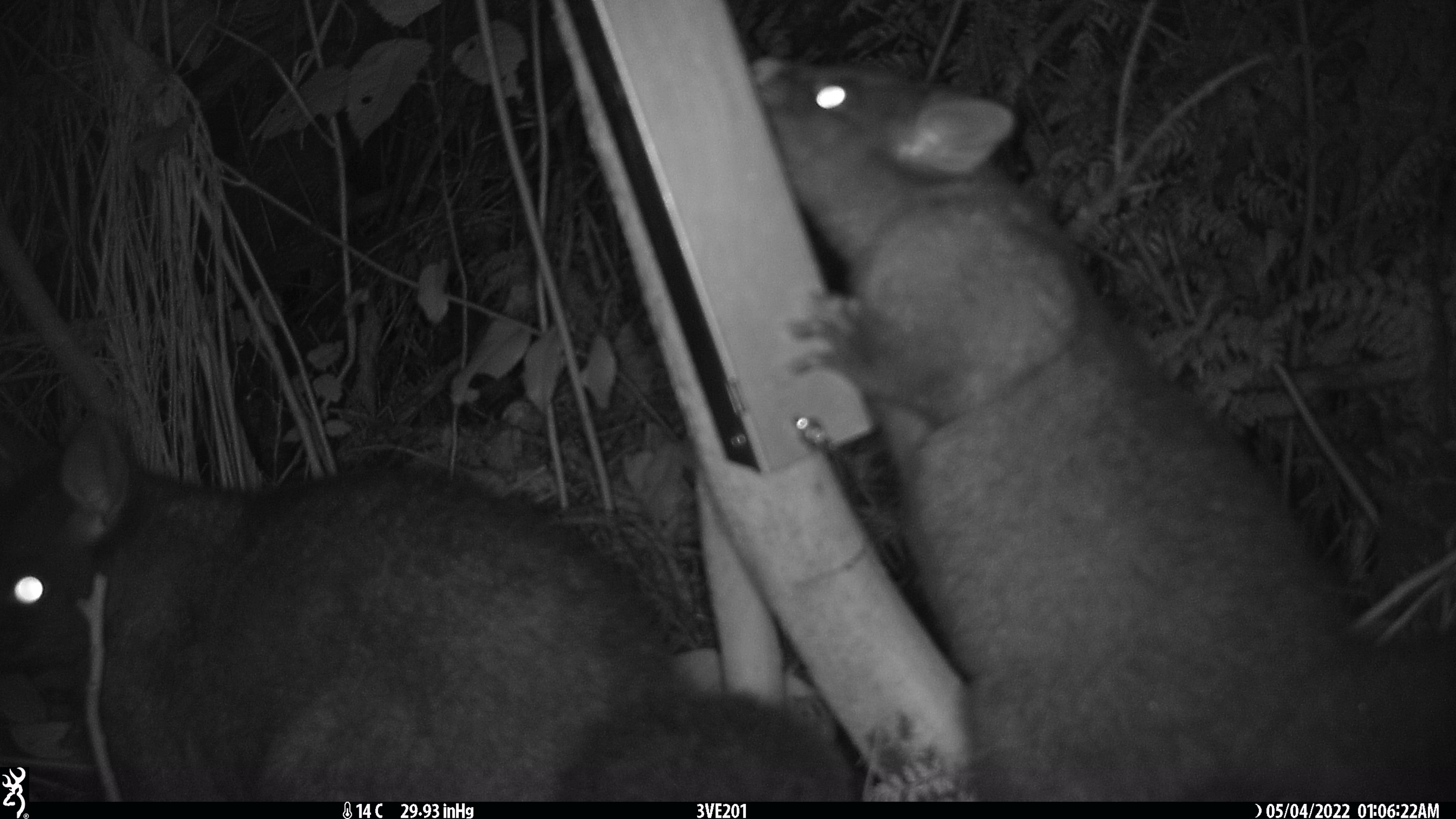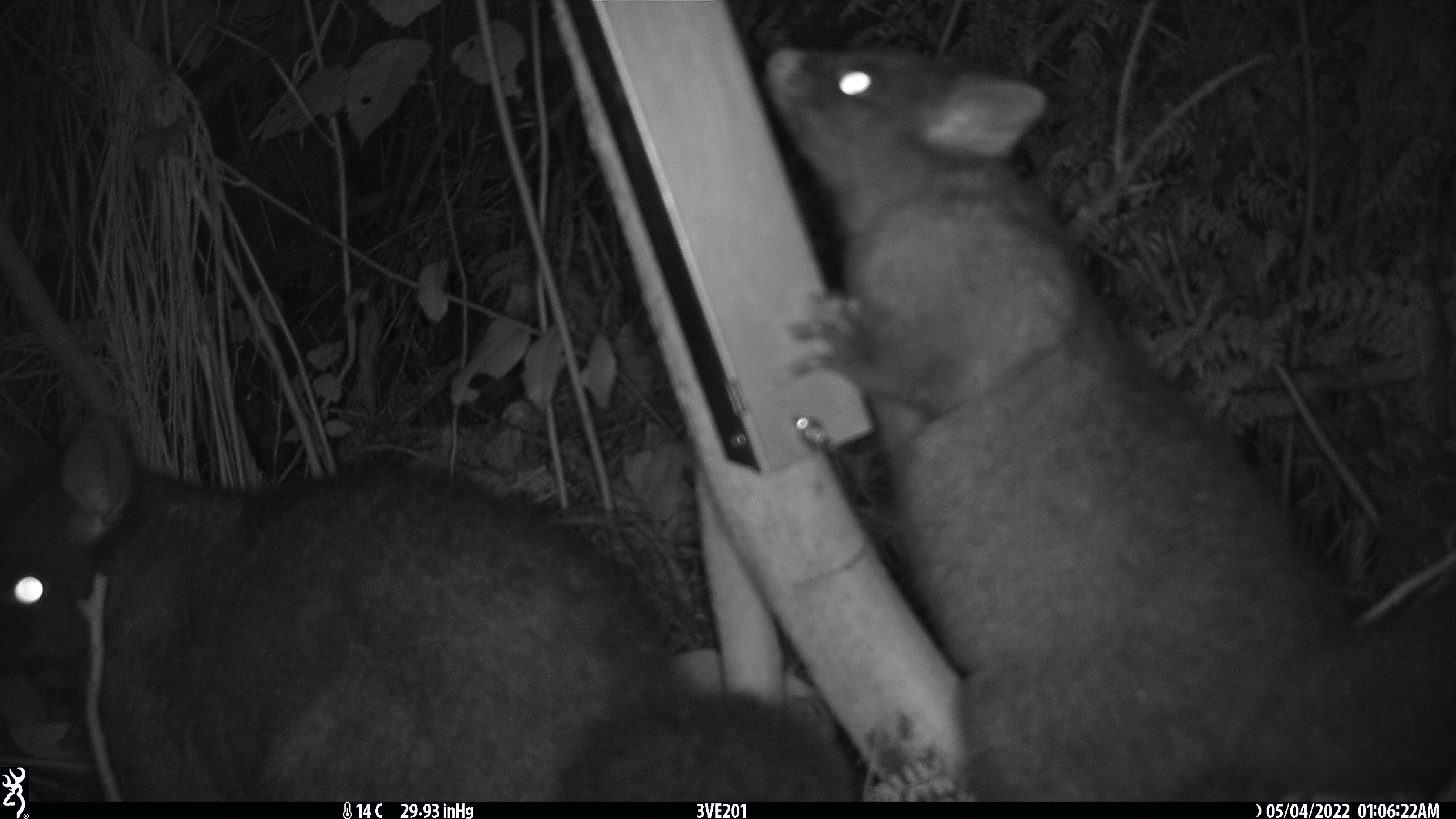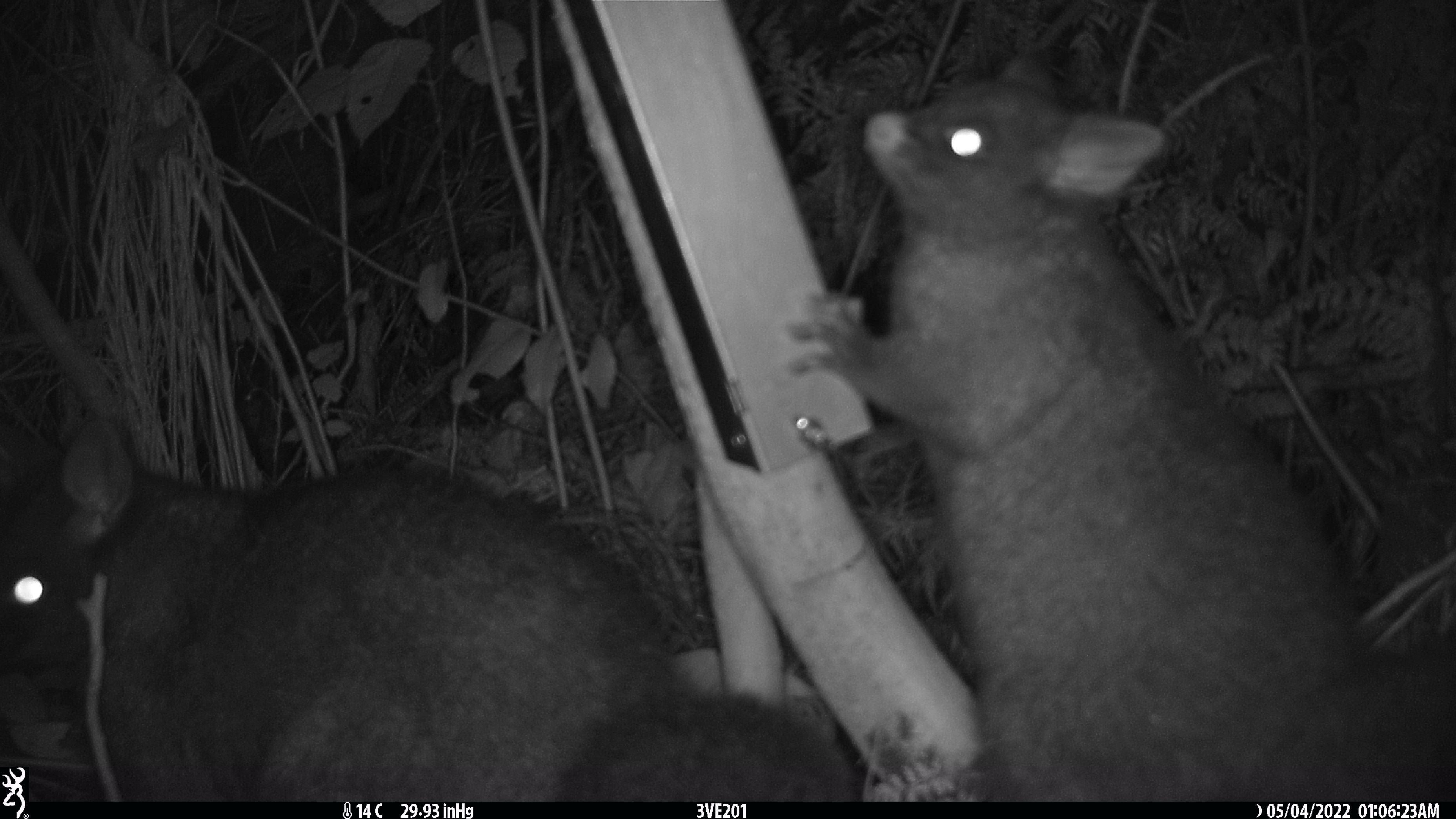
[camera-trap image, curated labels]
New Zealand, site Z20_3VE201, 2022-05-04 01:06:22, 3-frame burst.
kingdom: Animalia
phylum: Chordata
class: Mammalia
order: Diprotodontia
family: Phalangeridae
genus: Trichosurus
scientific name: Trichosurus vulpecula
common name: common brushtail possum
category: possum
Possum (common brushtail possum) (Trichosurus vulpecula).